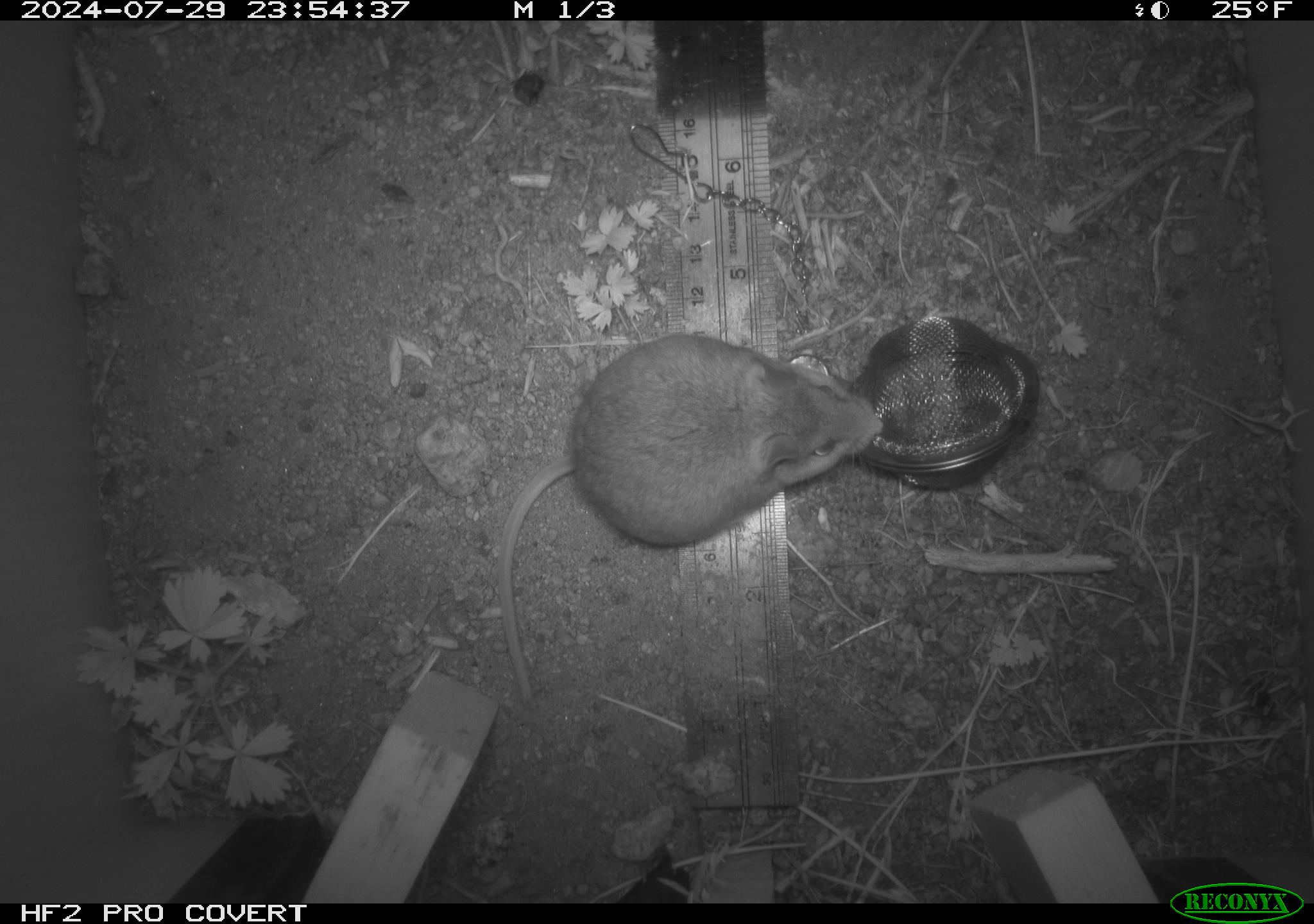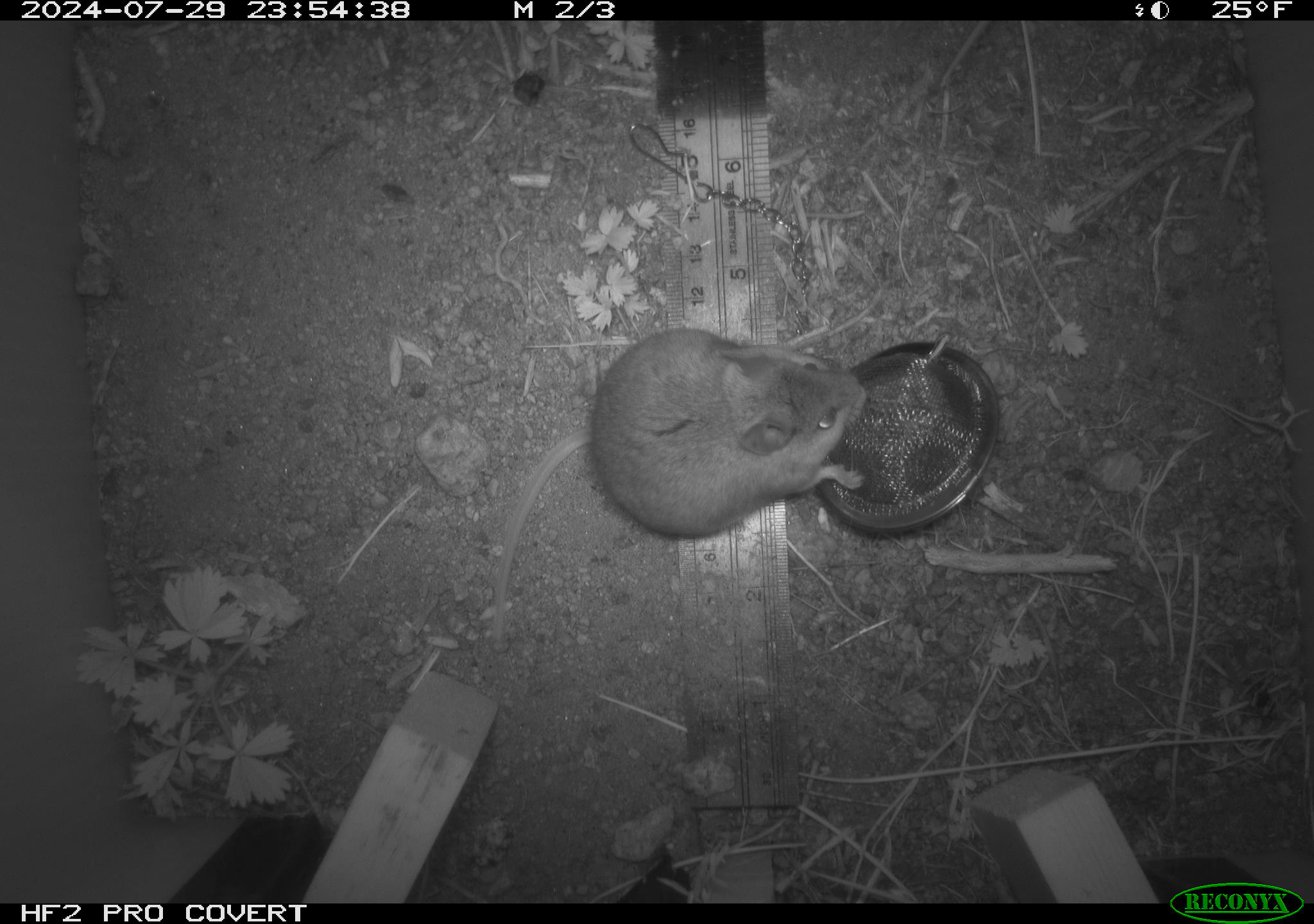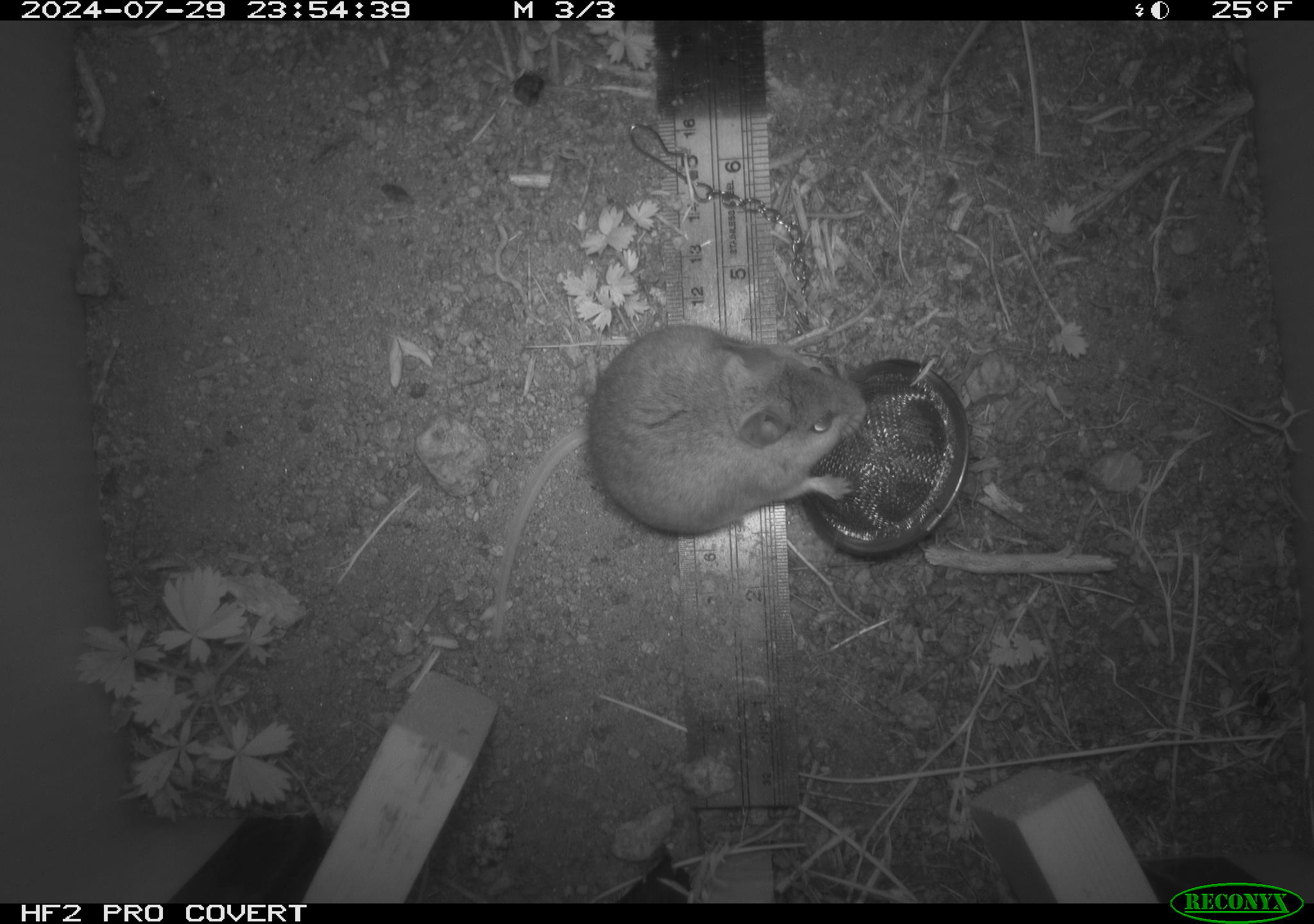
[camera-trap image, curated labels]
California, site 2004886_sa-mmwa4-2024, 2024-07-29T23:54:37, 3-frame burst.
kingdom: Animalia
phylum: Chordata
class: Mammalia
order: Rodentia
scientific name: Rodentia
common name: mouse species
Mouse species (Rodentia).